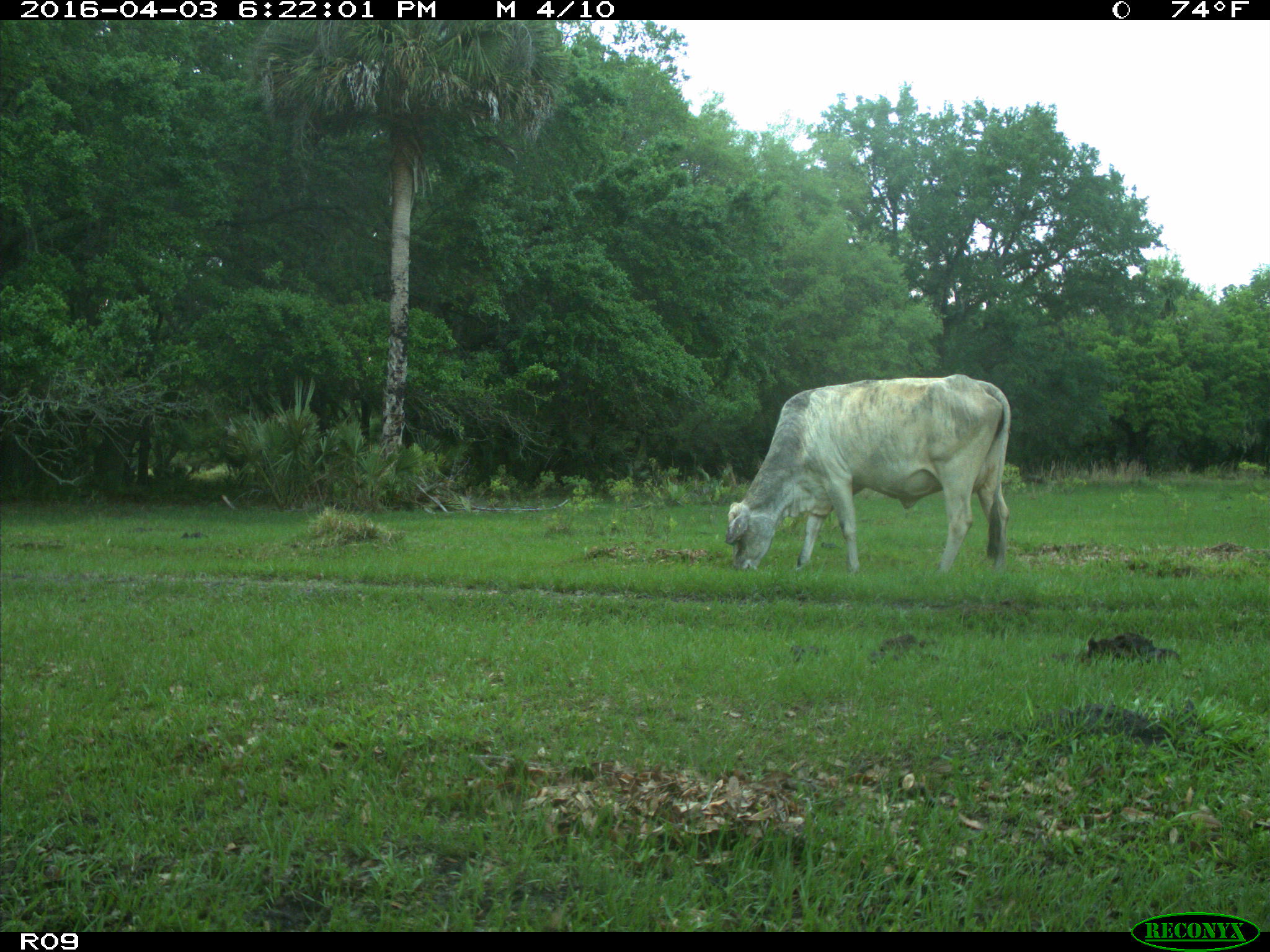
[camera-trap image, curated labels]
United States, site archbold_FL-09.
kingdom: Animalia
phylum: Chordata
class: Mammalia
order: Artiodactyla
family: Bovidae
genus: Bos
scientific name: Bos taurus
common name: domestic cow